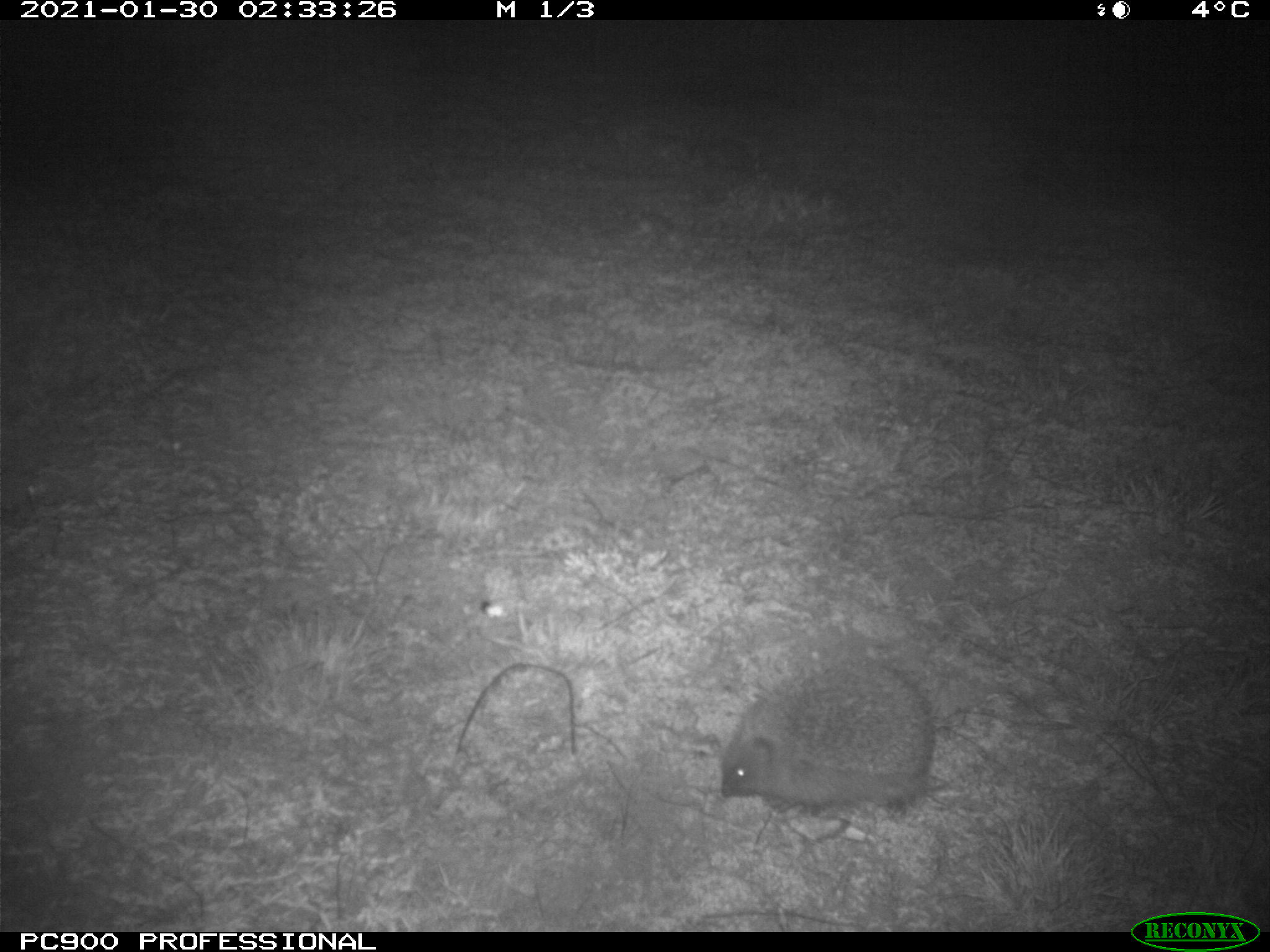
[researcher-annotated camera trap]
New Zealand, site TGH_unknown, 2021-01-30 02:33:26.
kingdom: Animalia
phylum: Chordata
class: Mammalia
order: Eulipotyphla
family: Erinaceidae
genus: Erinaceus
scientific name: Erinaceus europaeus europaeus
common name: european hedgehog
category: hedgehog